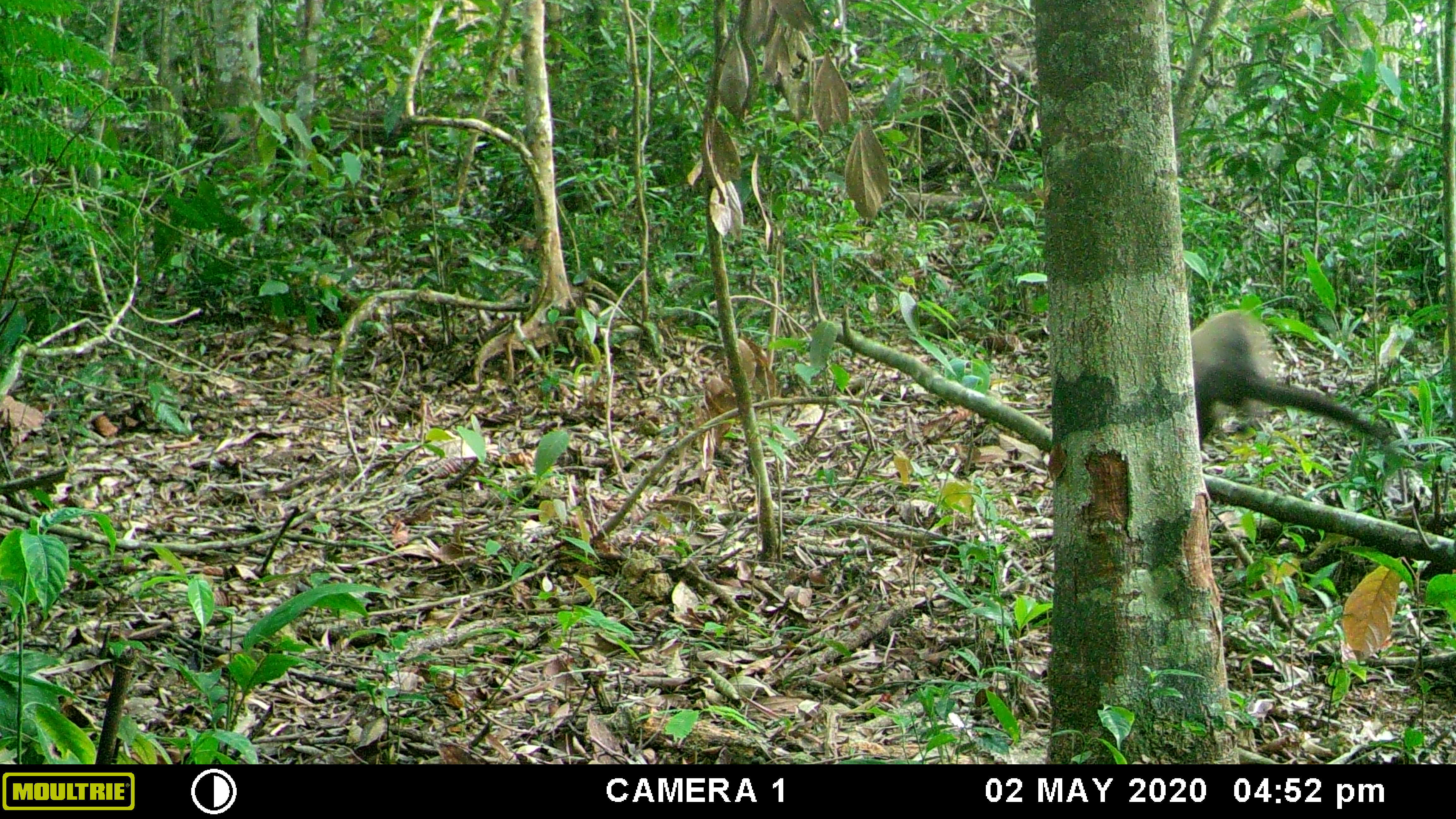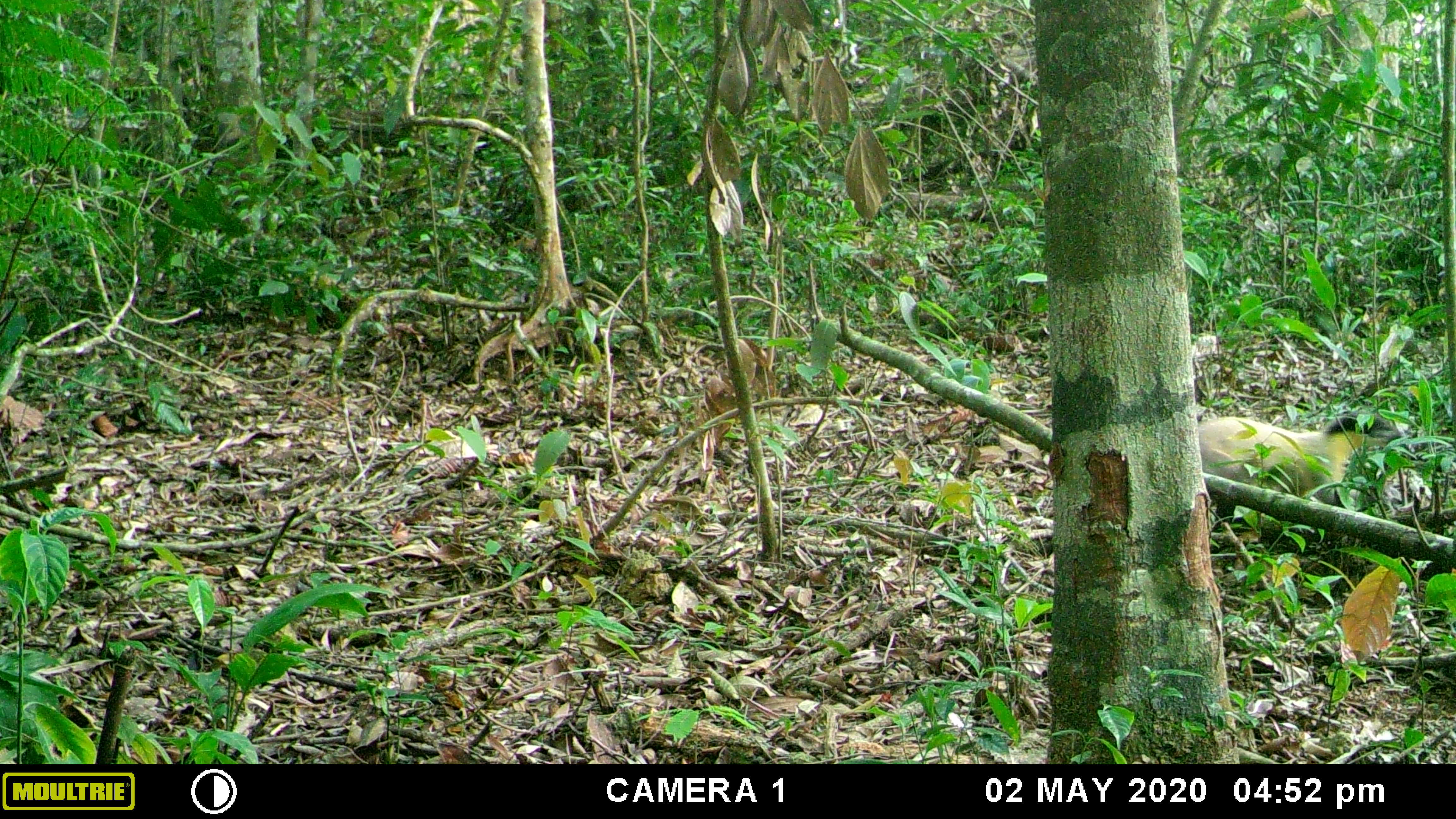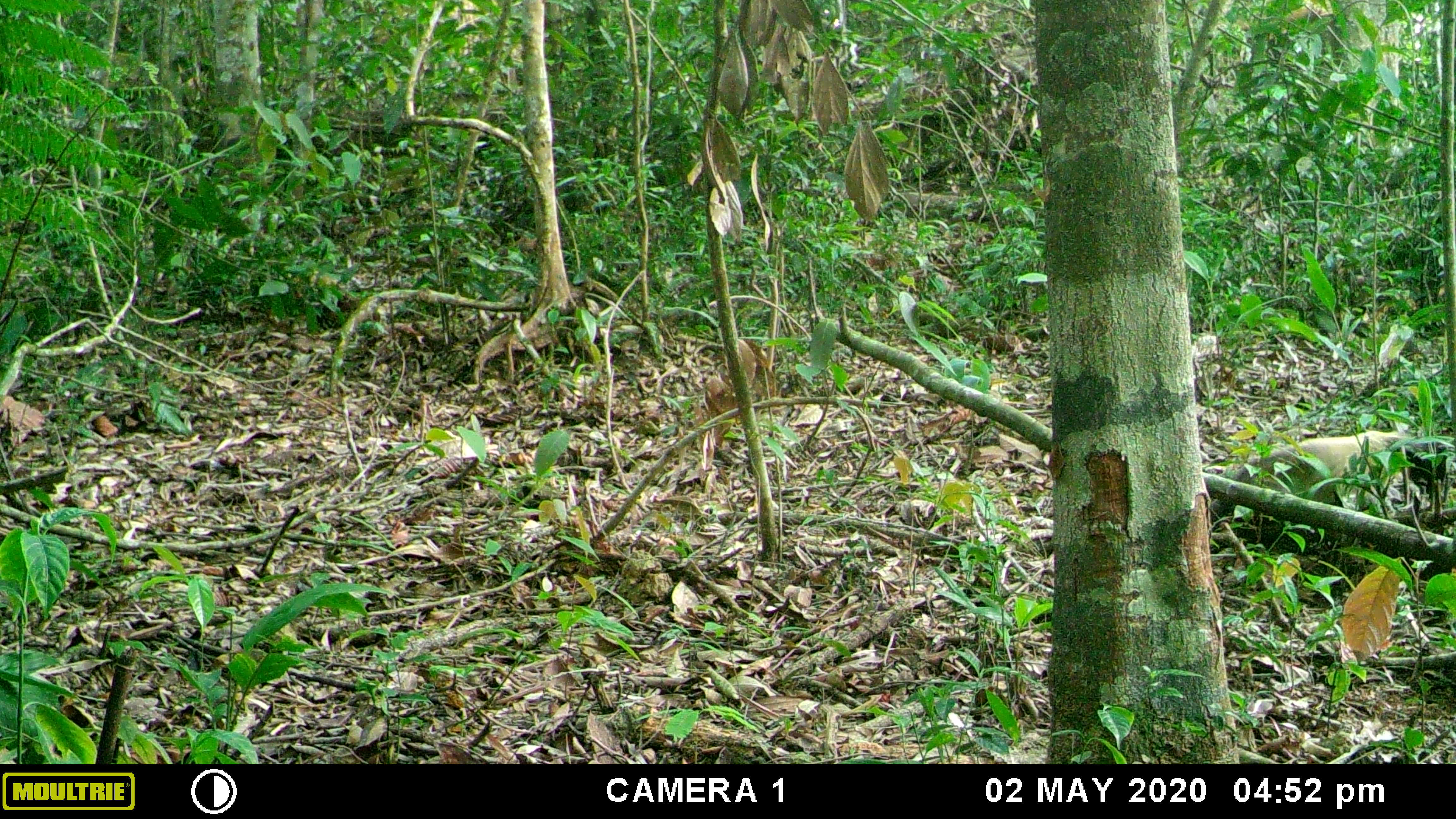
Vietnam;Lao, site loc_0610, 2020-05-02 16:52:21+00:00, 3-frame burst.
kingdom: Animalia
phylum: Chordata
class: Mammalia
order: Carnivora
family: Mustelidae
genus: Martes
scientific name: Martes flavigula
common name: yellow-throated marten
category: yellow throated marten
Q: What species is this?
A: Yellow throated marten (yellow-throated marten) (Martes flavigula).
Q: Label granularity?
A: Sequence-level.